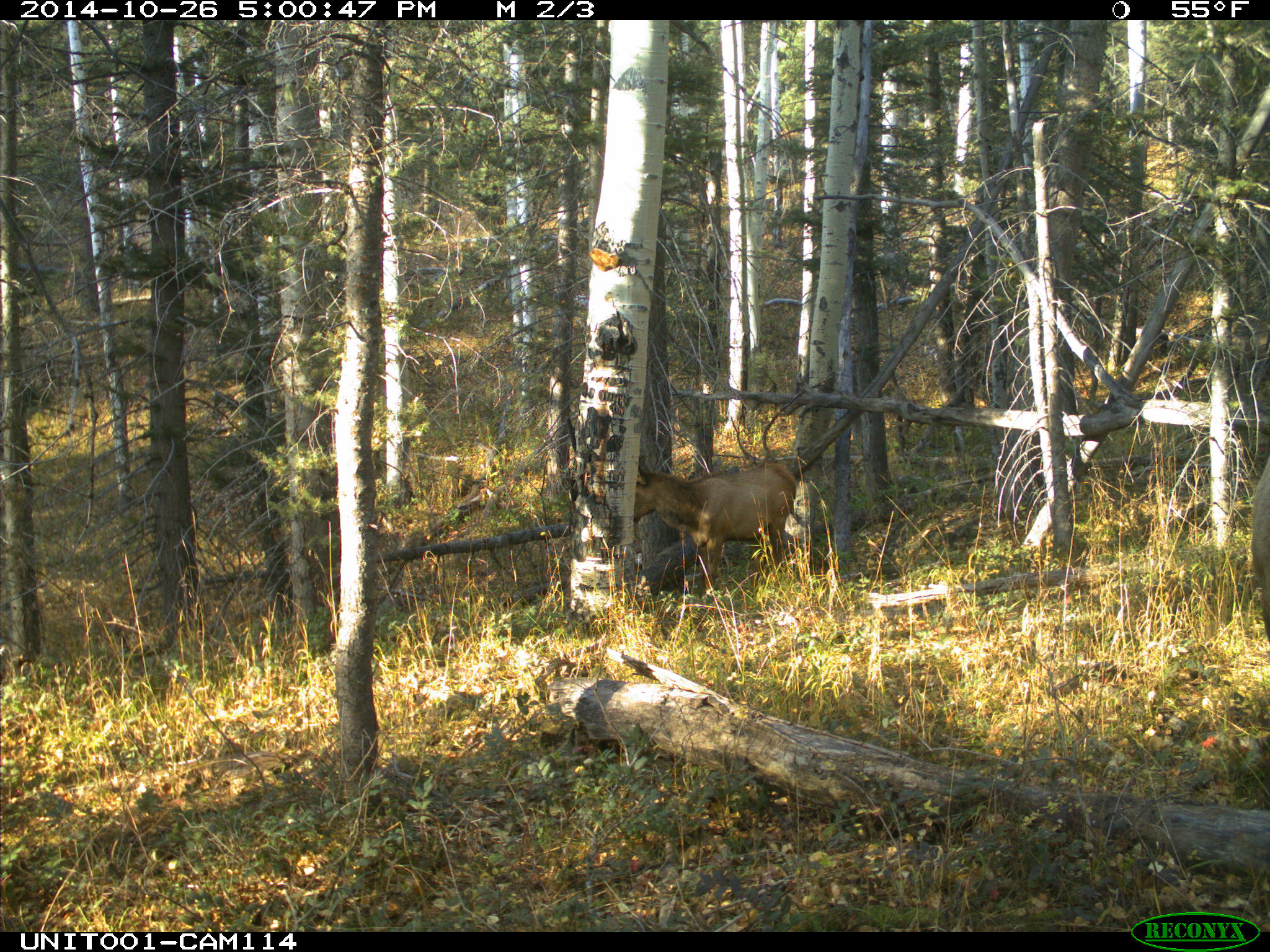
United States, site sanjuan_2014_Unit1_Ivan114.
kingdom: Animalia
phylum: Chordata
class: Mammalia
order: Artiodactyla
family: Cervidae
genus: Cervus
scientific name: Cervus elaphus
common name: red deer